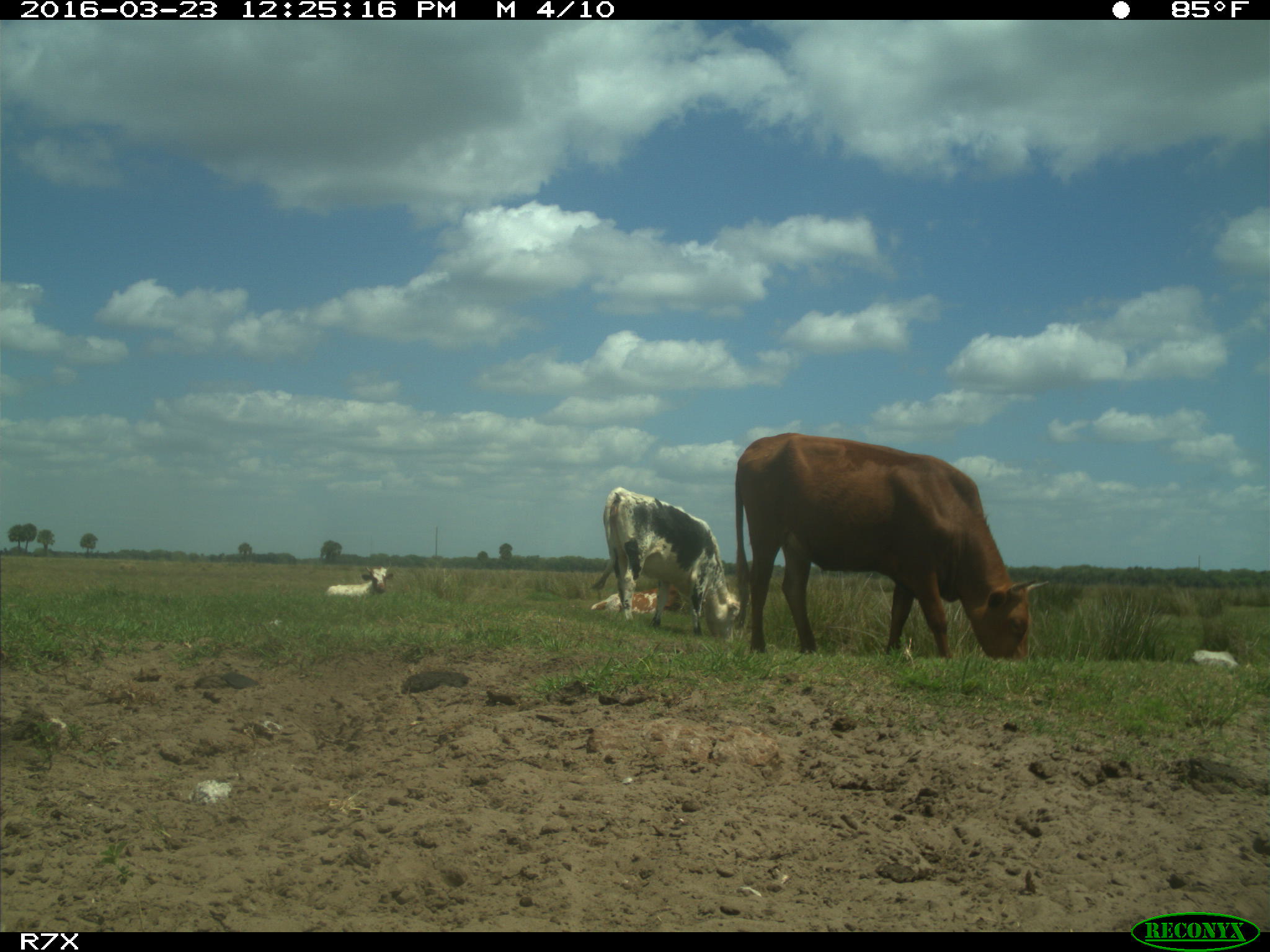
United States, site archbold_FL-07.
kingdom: Animalia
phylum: Chordata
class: Mammalia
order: Artiodactyla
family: Bovidae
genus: Bos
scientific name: Bos taurus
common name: domestic cow